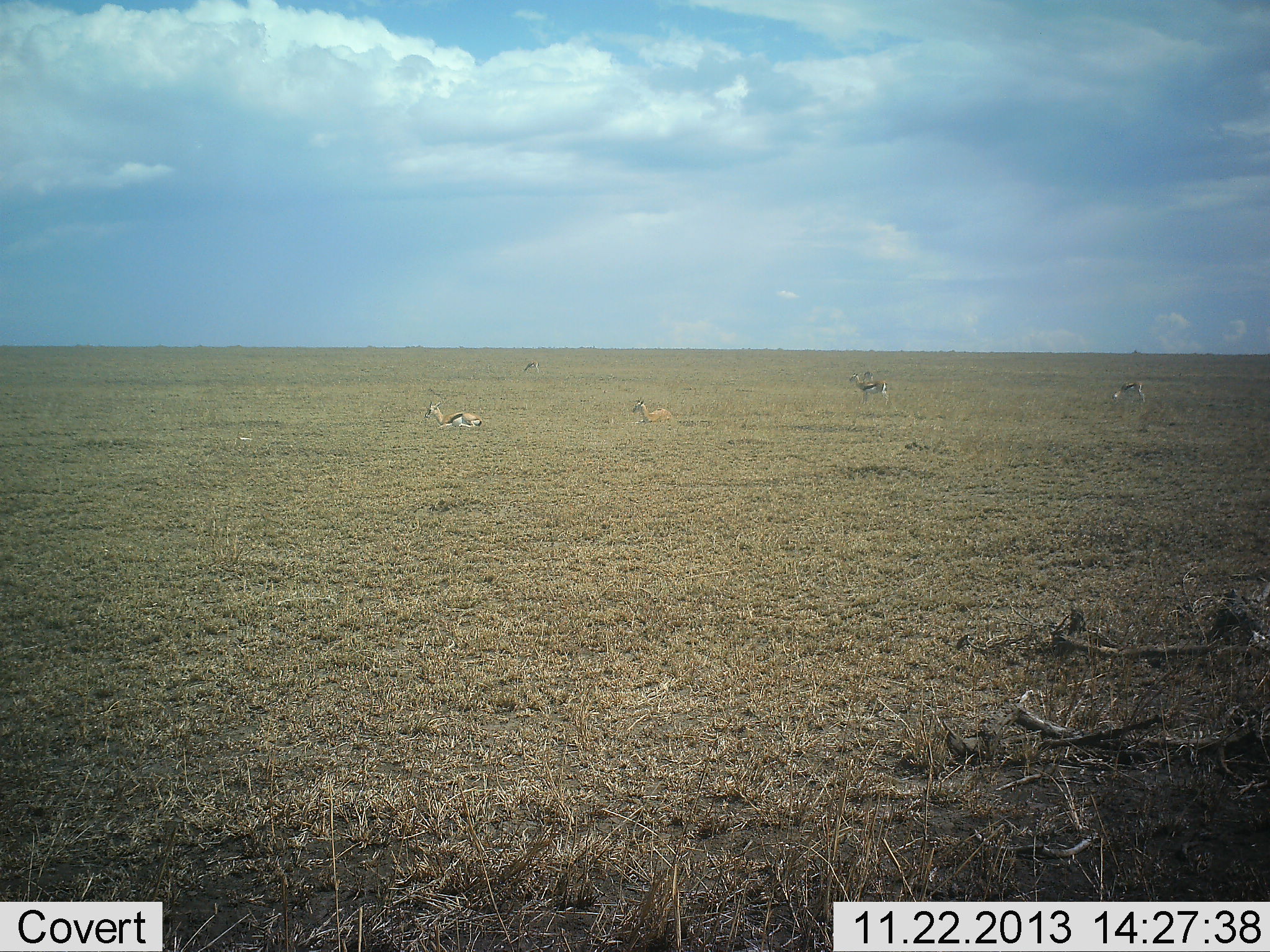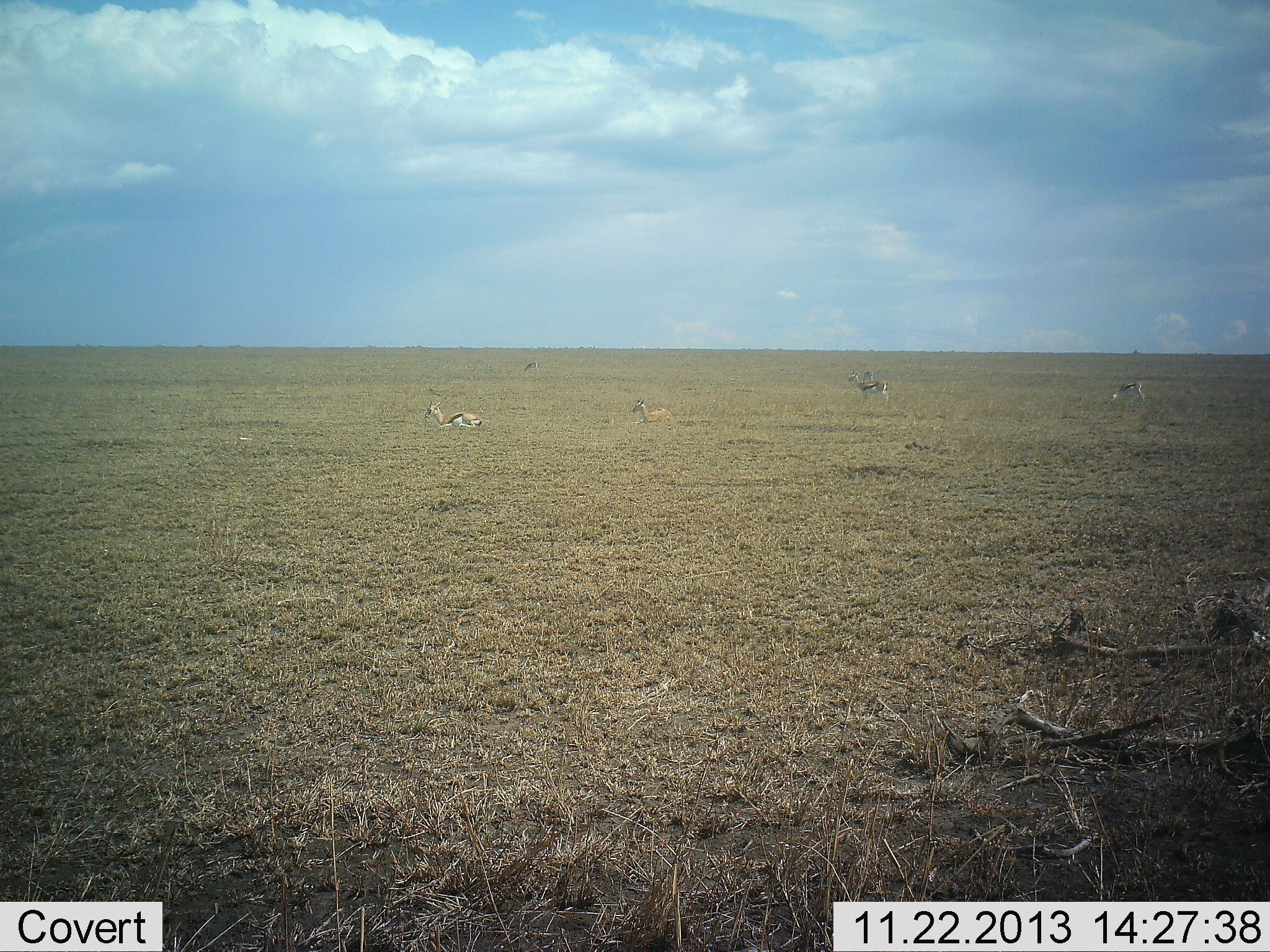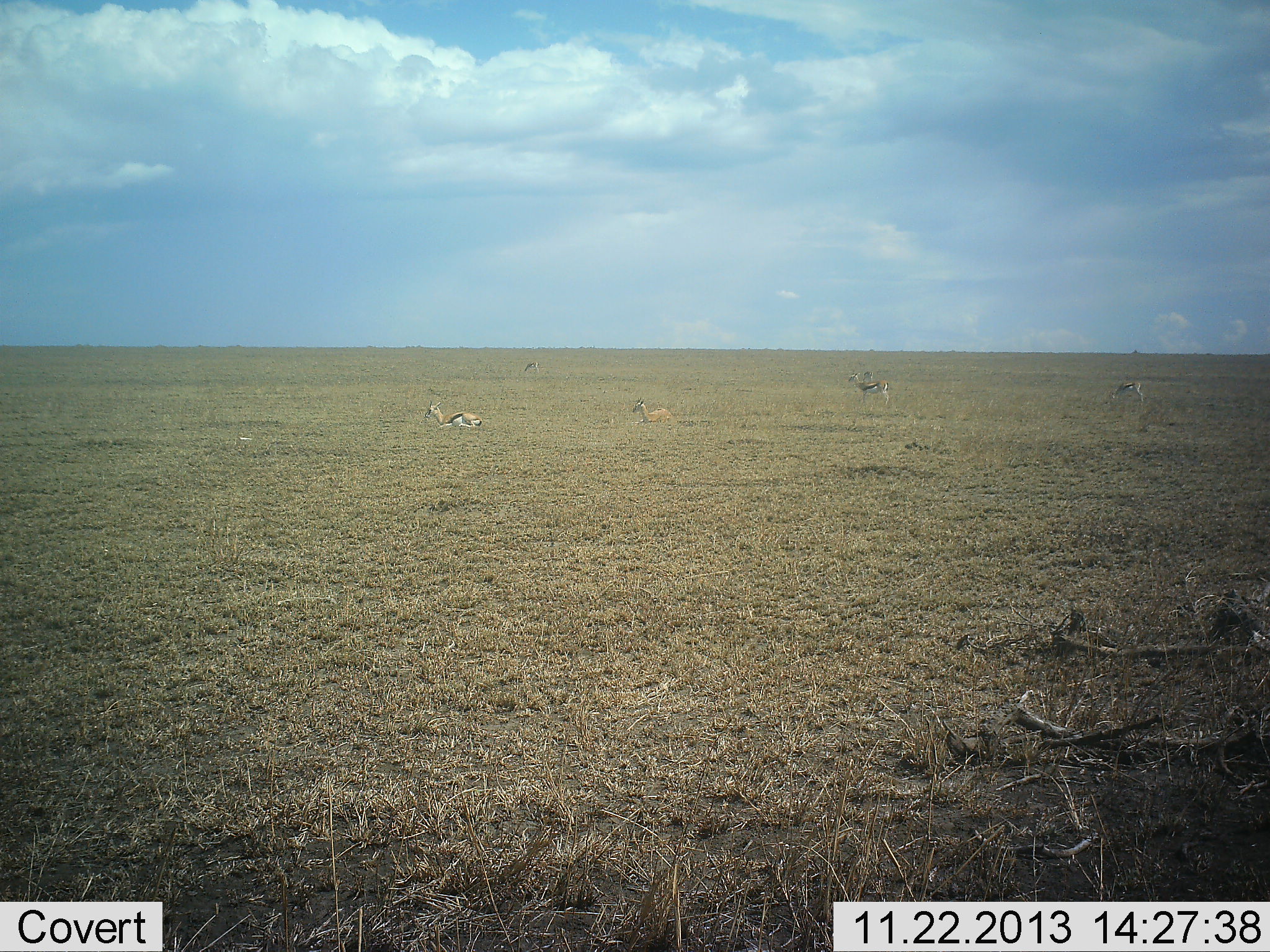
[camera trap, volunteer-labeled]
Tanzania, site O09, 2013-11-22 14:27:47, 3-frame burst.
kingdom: Animalia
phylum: Chordata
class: Mammalia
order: Artiodactyla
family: Bovidae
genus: Eudorcas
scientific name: Eudorcas thomsonii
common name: thomson's gazelle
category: gazellethomsons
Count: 4.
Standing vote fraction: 60%.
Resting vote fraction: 90%.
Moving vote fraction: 0%.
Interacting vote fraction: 0%.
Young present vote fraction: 0%.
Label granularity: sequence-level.